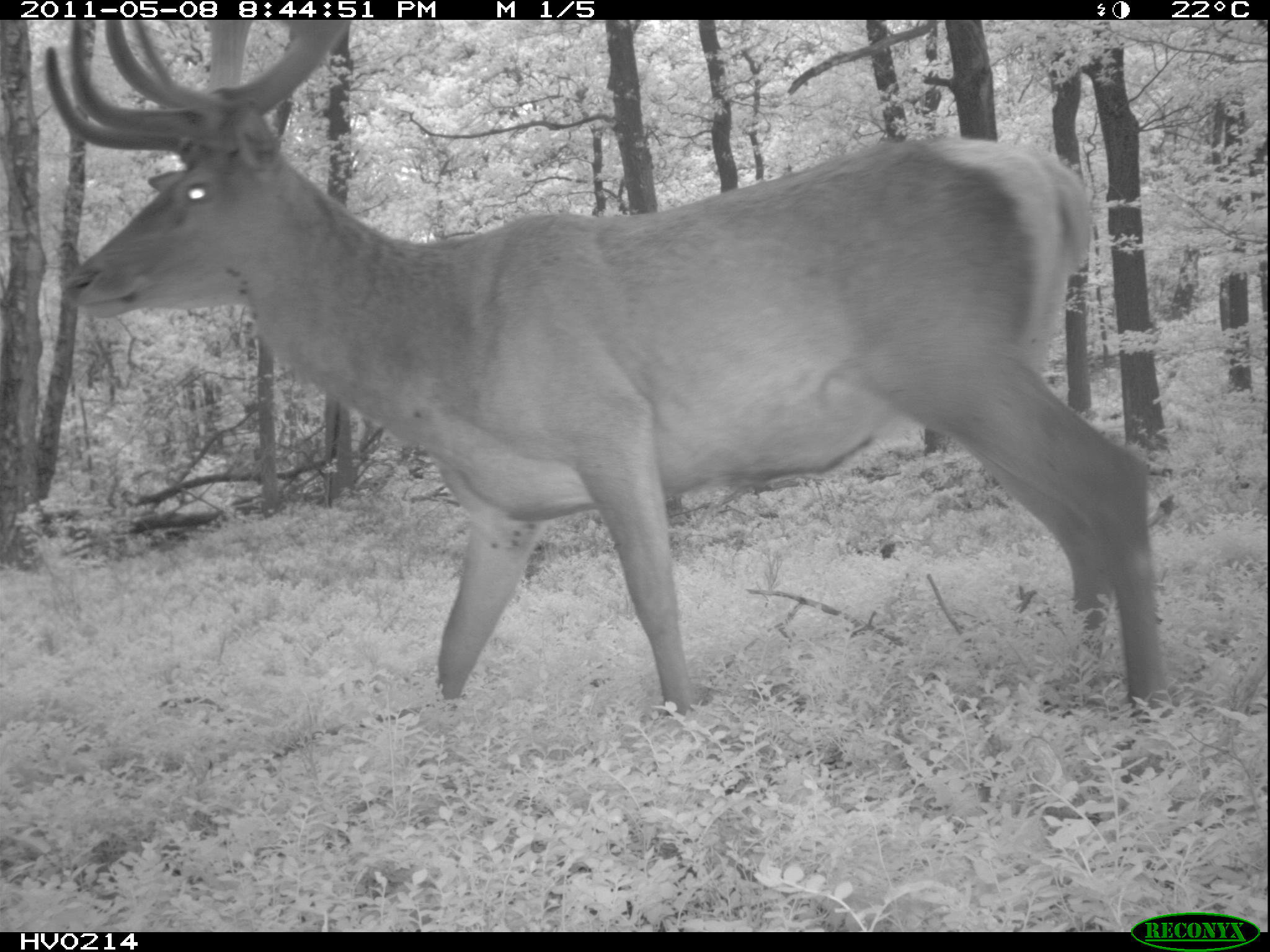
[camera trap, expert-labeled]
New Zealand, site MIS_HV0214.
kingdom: Animalia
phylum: Chordata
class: Mammalia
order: Artiodactyla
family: Cervidae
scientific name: Cervidae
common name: deer